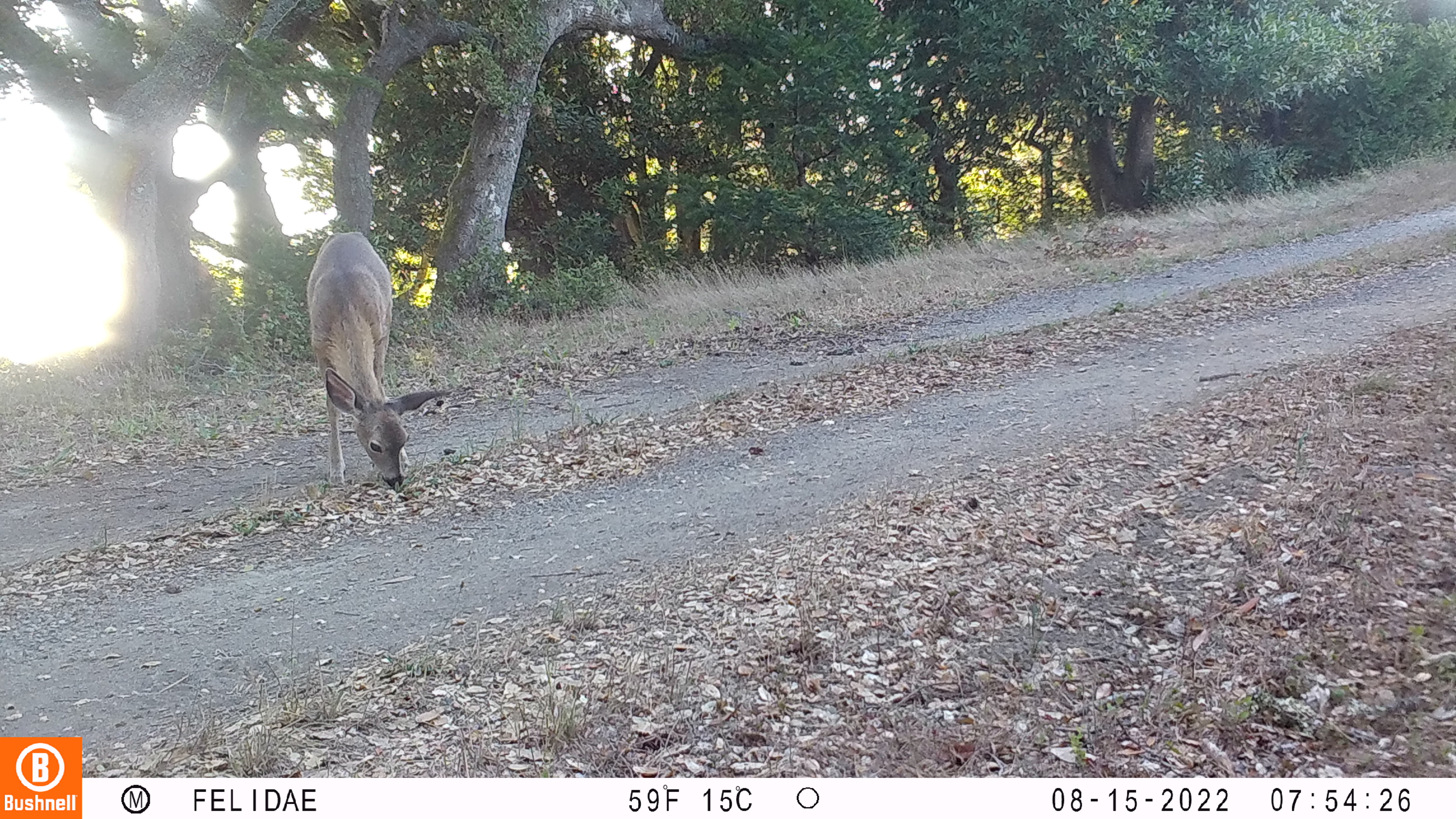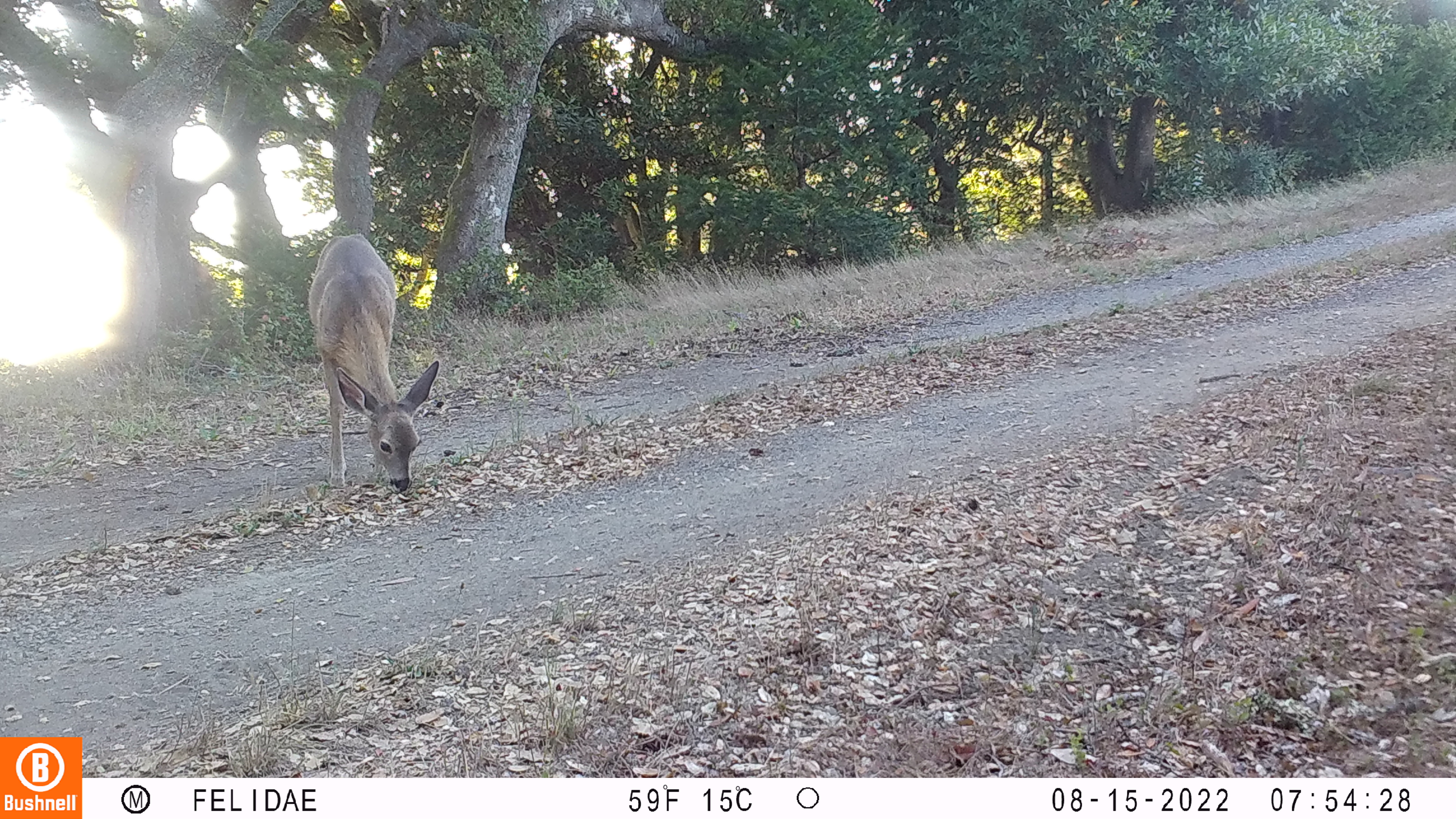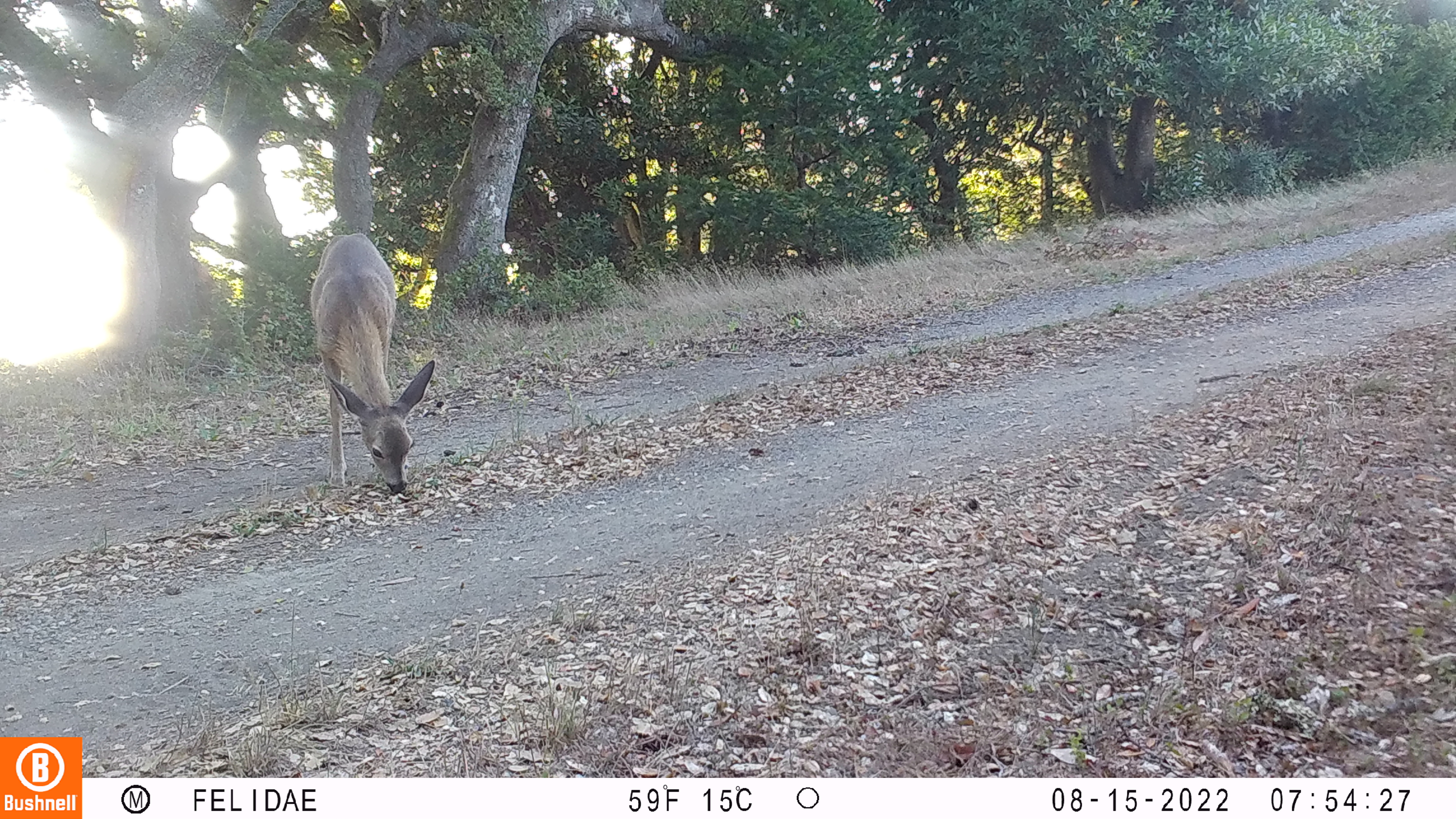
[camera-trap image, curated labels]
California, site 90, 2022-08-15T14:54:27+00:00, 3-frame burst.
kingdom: Animalia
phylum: Chordata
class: Mammalia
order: Artiodactyla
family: Cervidae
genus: Odocoileus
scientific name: Odocoileus hemionus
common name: mule deer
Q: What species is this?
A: Mule deer (Odocoileus hemionus).